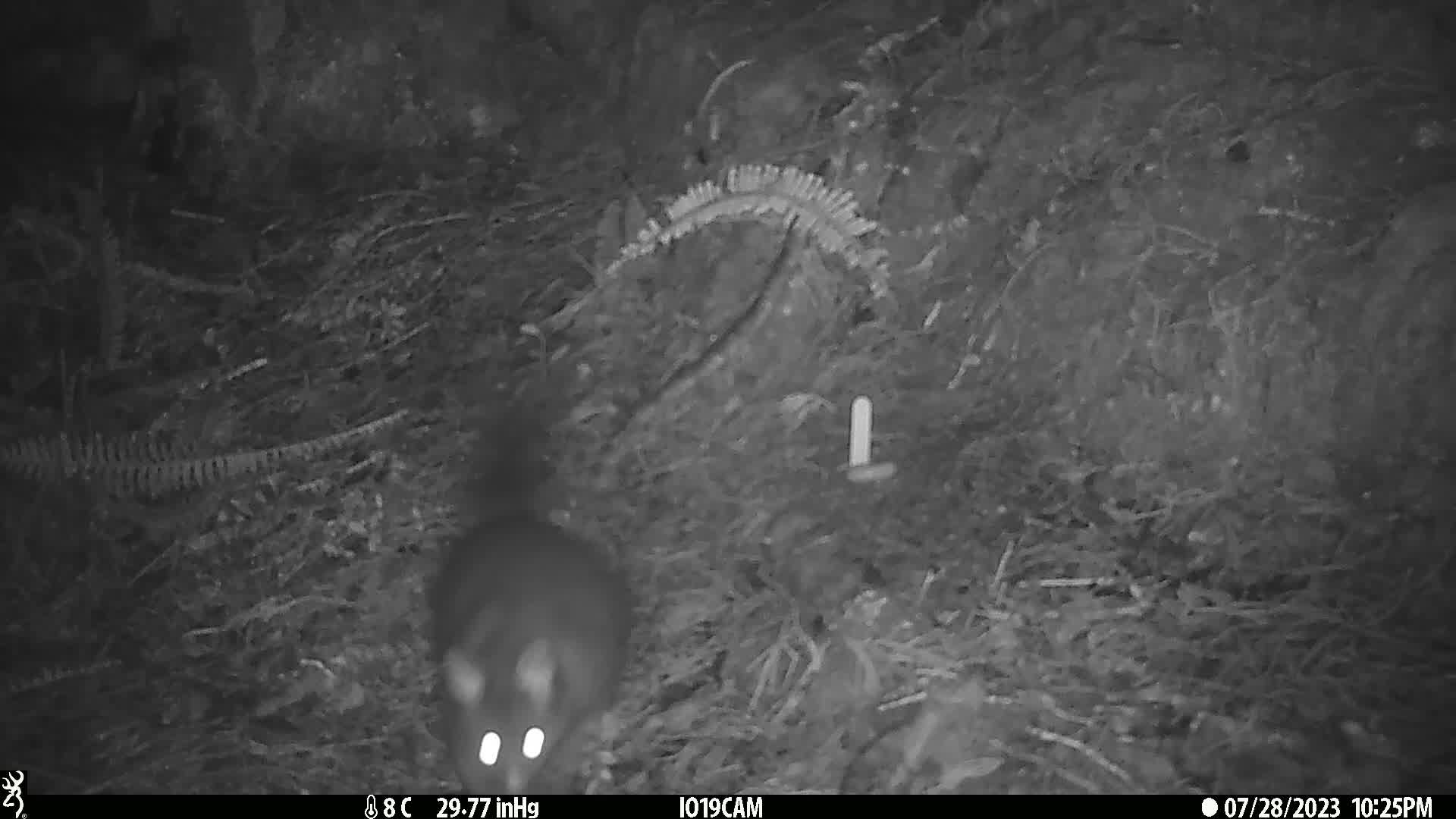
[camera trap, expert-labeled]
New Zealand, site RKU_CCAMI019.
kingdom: Animalia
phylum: Chordata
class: Mammalia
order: Diprotodontia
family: Phalangeridae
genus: Trichosurus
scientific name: Trichosurus vulpecula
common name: common brushtail possum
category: possum